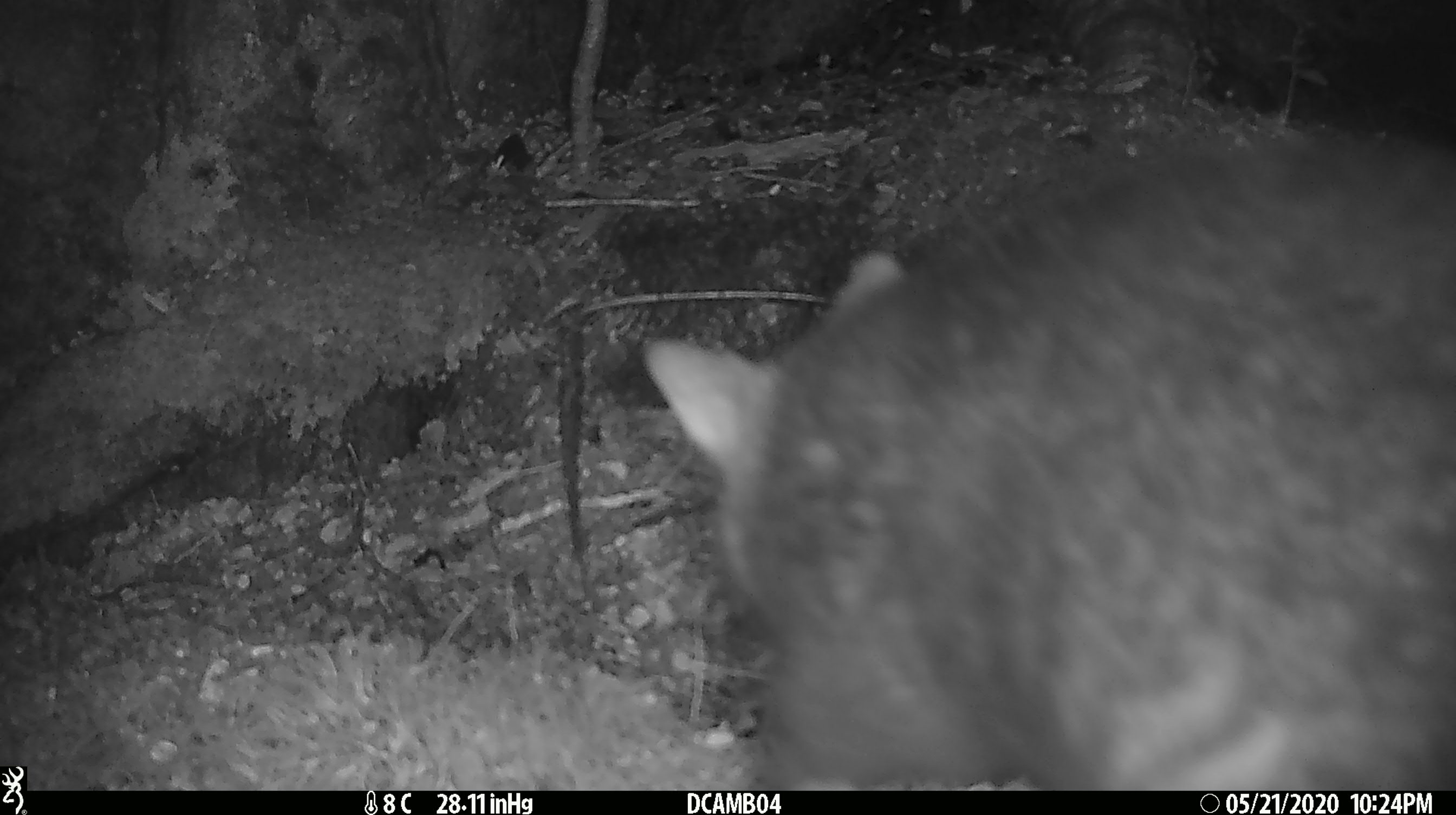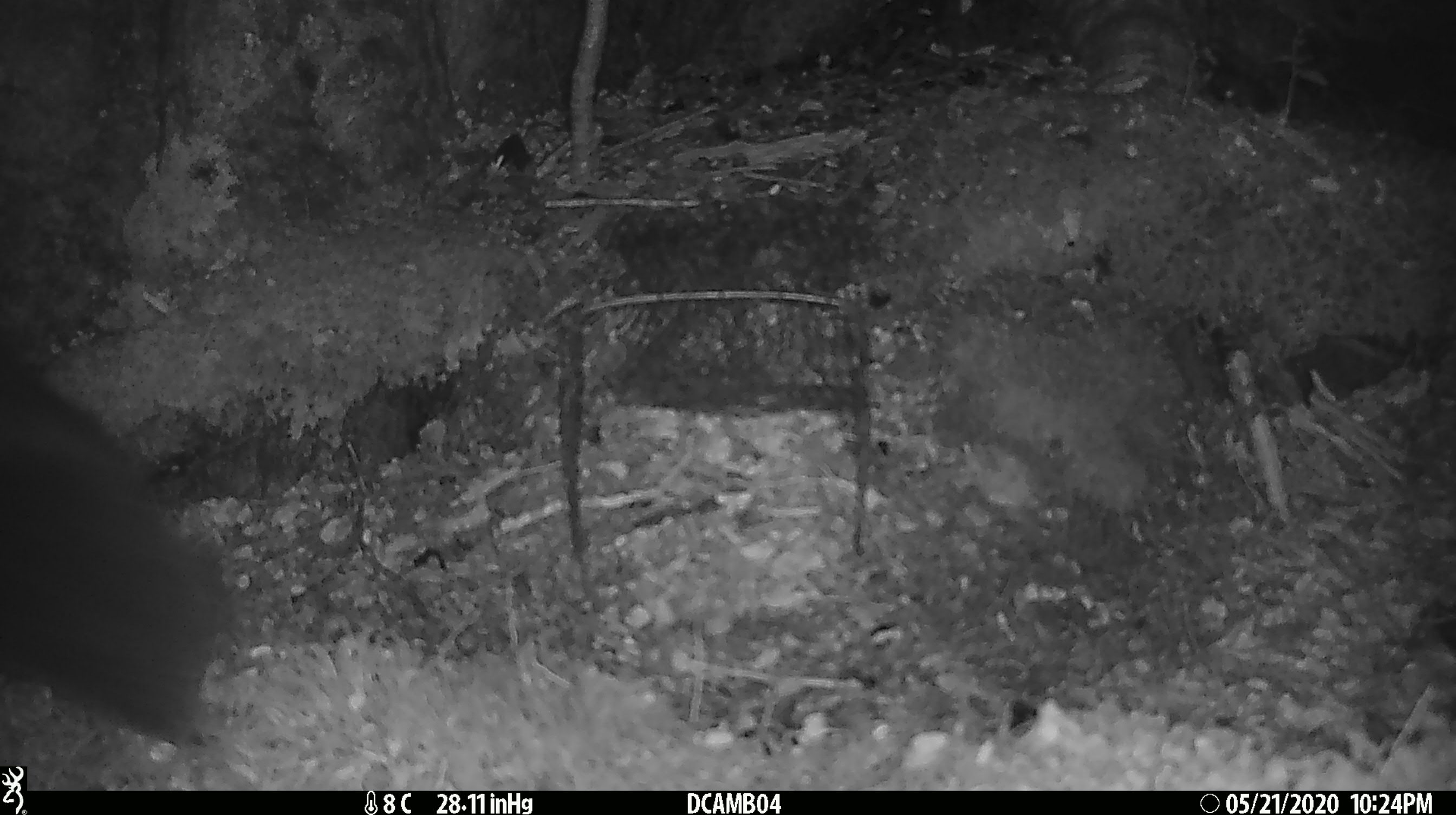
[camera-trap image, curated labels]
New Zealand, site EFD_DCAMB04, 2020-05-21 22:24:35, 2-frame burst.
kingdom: Animalia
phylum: Chordata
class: Mammalia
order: Diprotodontia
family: Phalangeridae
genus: Trichosurus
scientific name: Trichosurus vulpecula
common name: common brushtail possum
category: possum